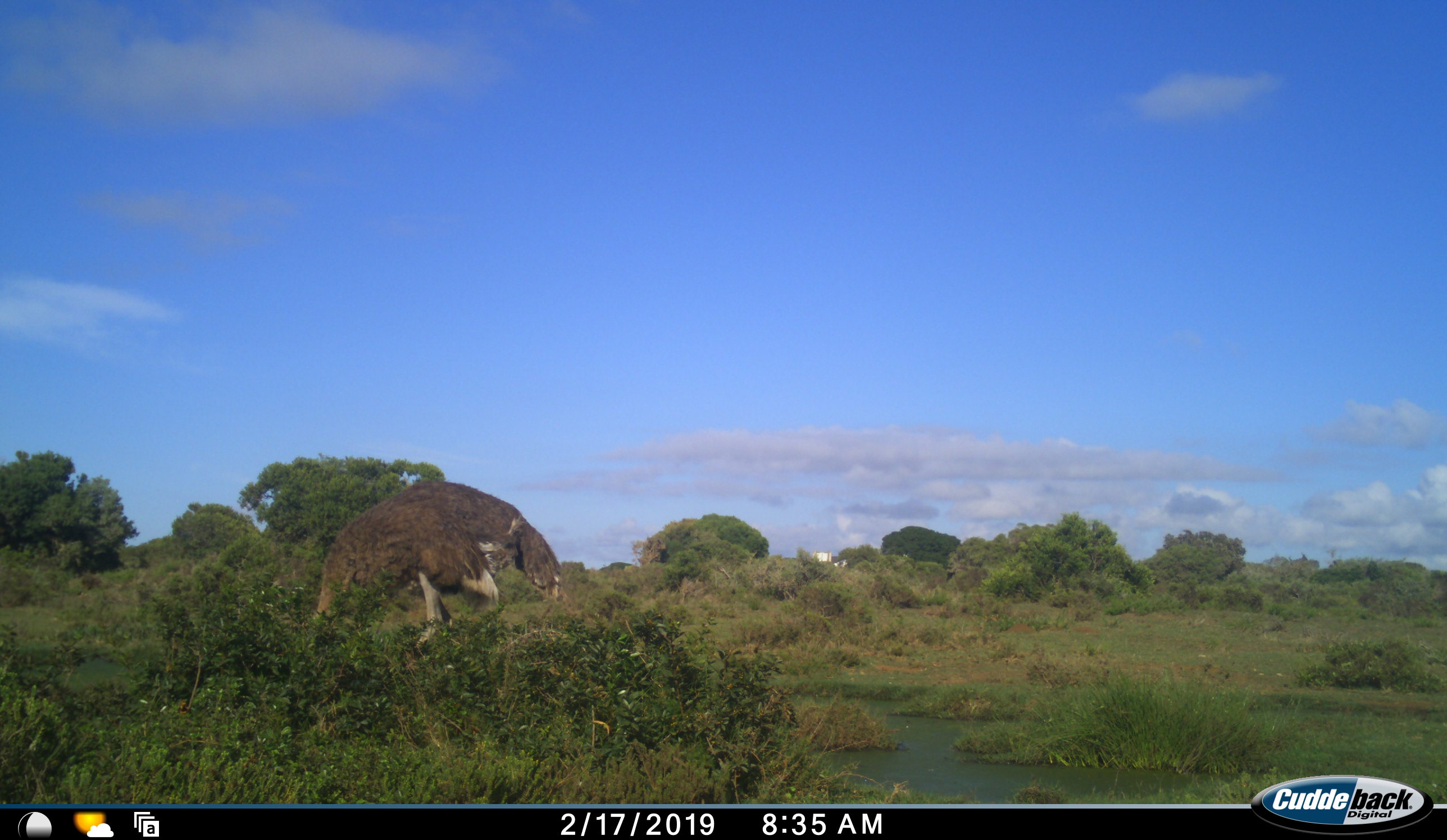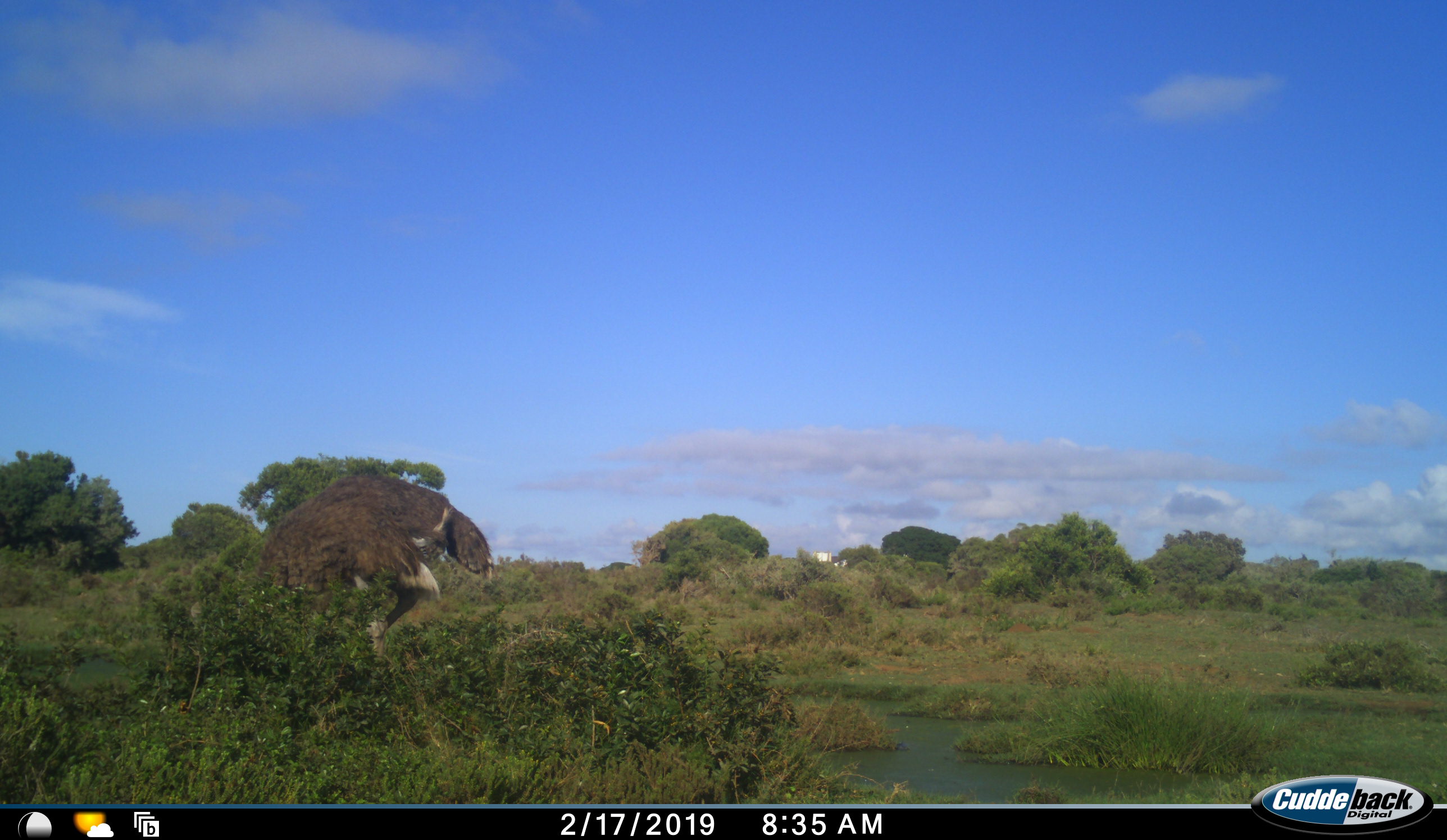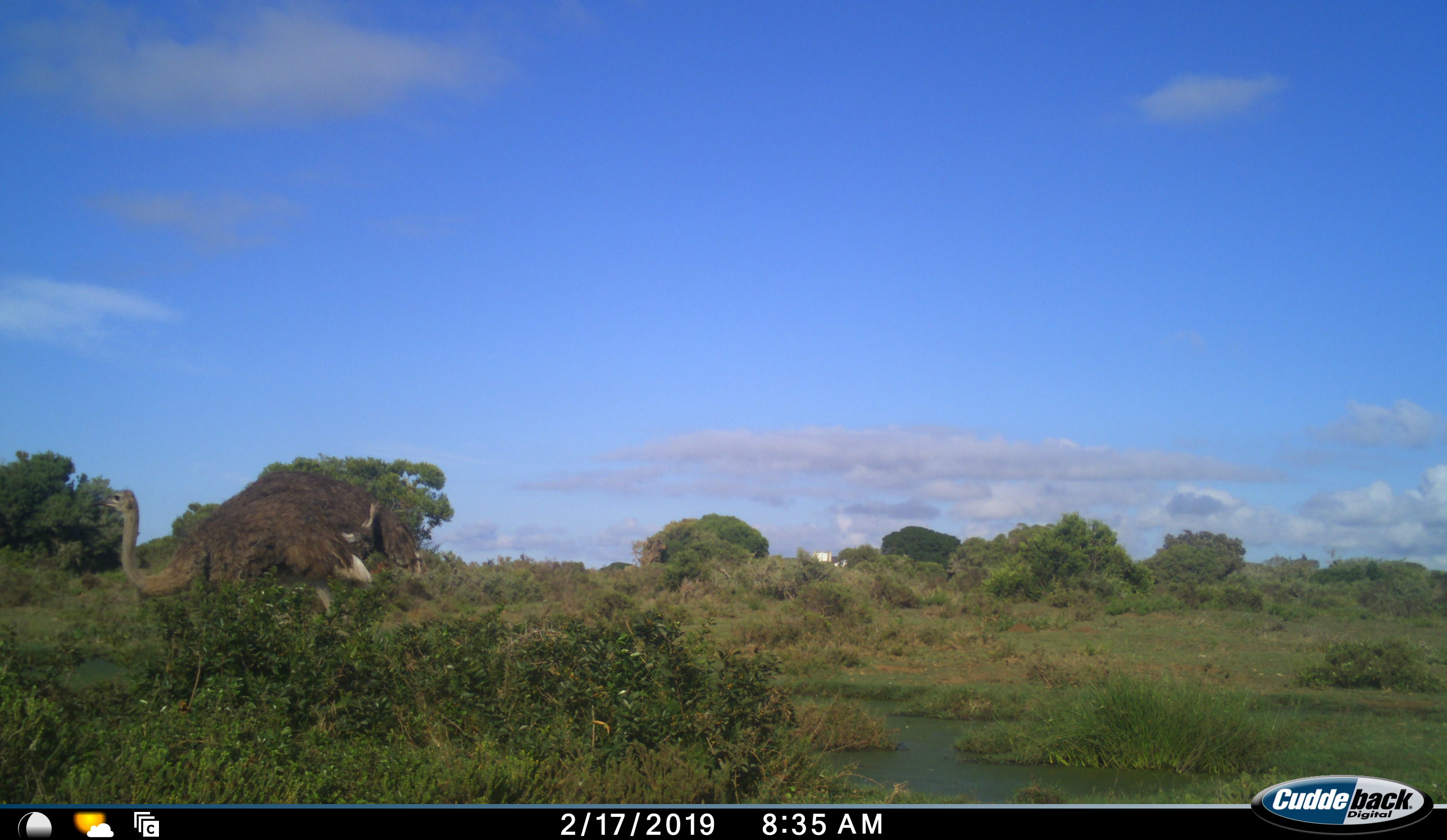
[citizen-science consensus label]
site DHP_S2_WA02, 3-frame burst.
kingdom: Animalia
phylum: Chordata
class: Aves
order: Struthioniformes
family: Struthionidae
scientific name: Struthionidae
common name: ostrich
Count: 1.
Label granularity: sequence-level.